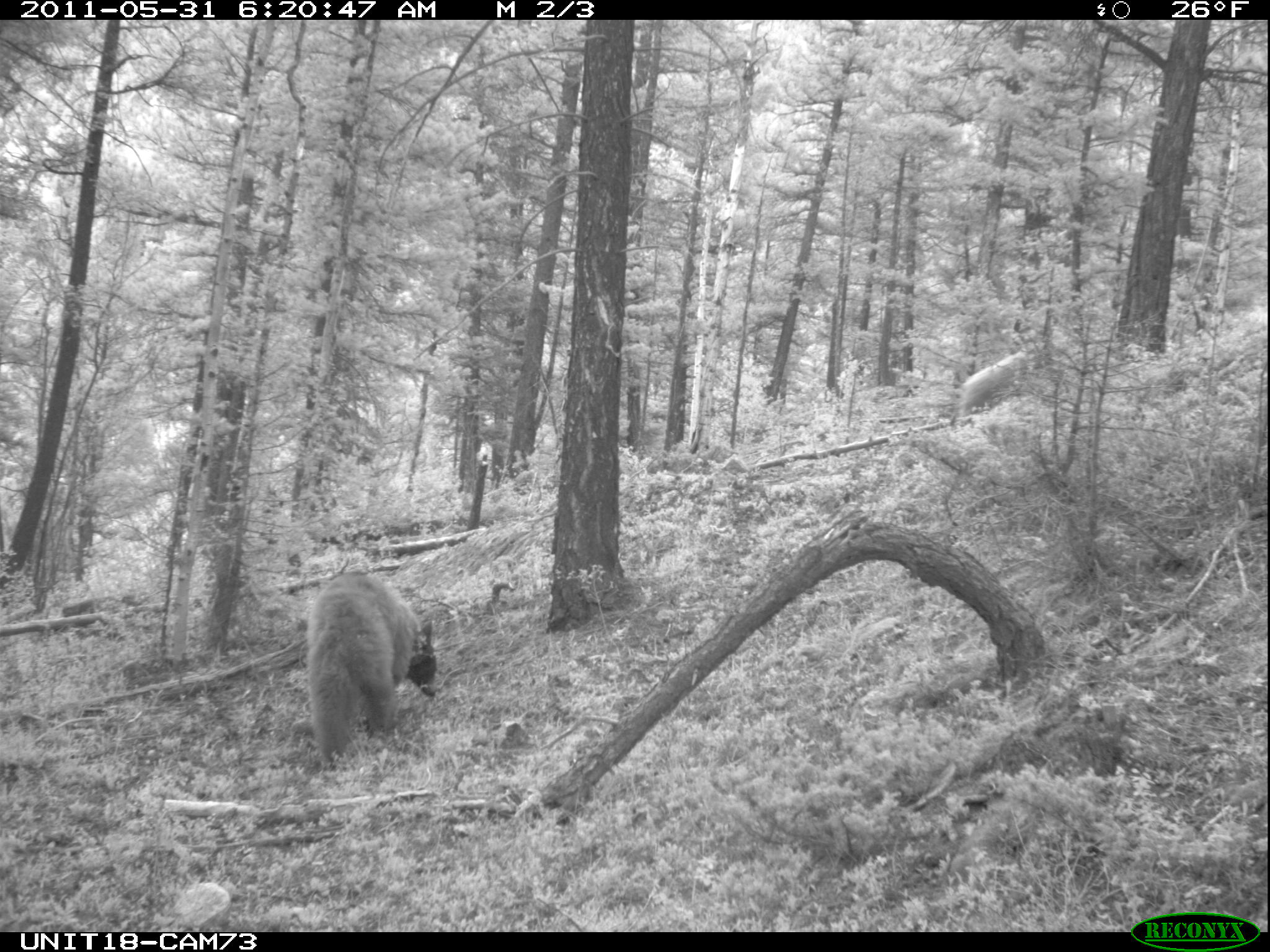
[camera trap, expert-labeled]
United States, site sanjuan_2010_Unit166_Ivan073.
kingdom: Animalia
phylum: Chordata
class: Mammalia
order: Carnivora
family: Ursidae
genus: Ursus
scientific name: Ursus americanus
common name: american black bear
Ursus americanus (american black bear).